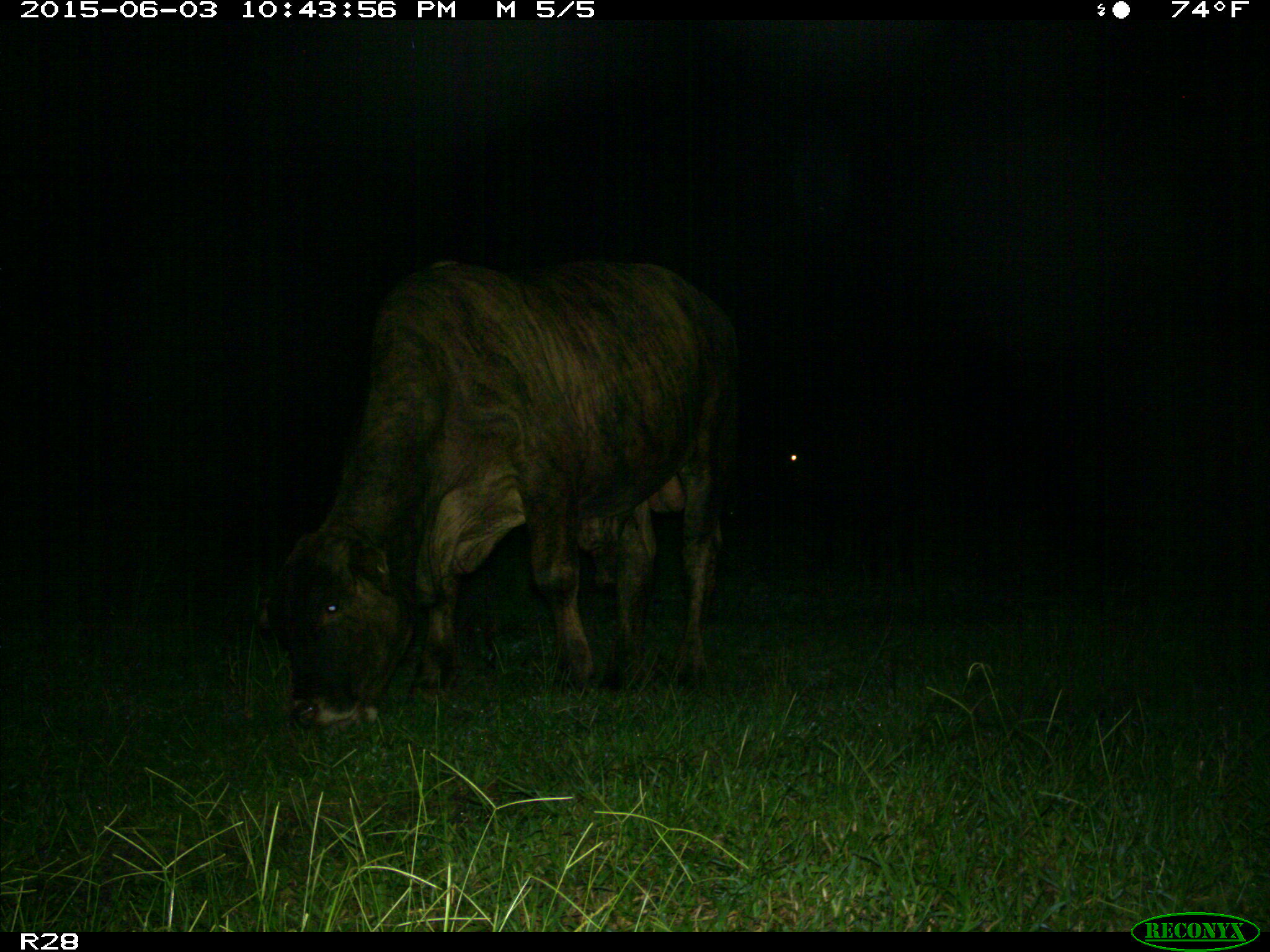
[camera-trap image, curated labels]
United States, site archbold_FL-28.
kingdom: Animalia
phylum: Chordata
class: Mammalia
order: Artiodactyla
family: Bovidae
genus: Bos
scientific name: Bos taurus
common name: domestic cow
Bos taurus (domestic cow).